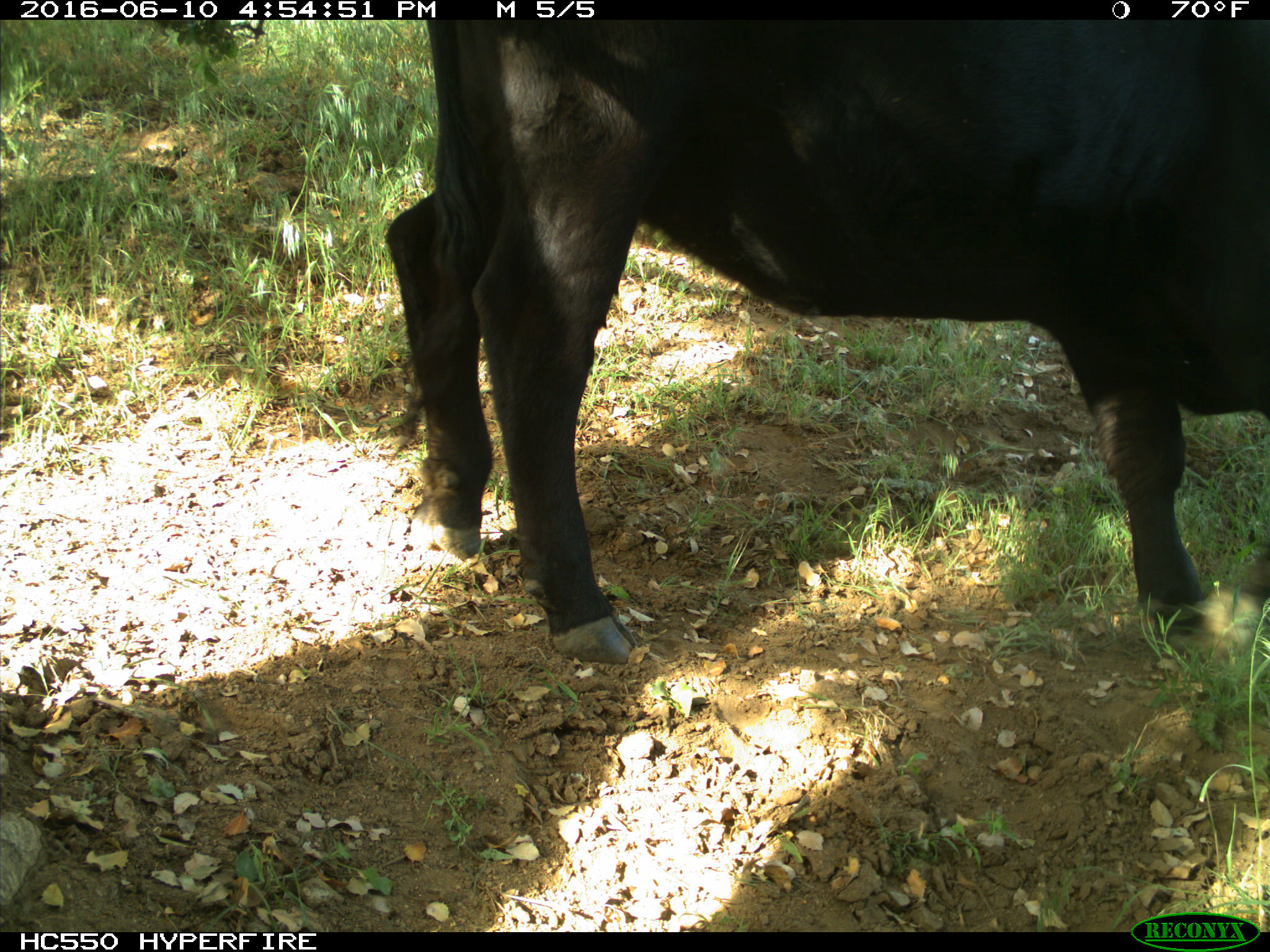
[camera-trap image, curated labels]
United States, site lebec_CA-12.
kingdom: Animalia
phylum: Chordata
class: Mammalia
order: Artiodactyla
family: Bovidae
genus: Bos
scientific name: Bos taurus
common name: domestic cow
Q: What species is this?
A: Bos taurus (domestic cow).